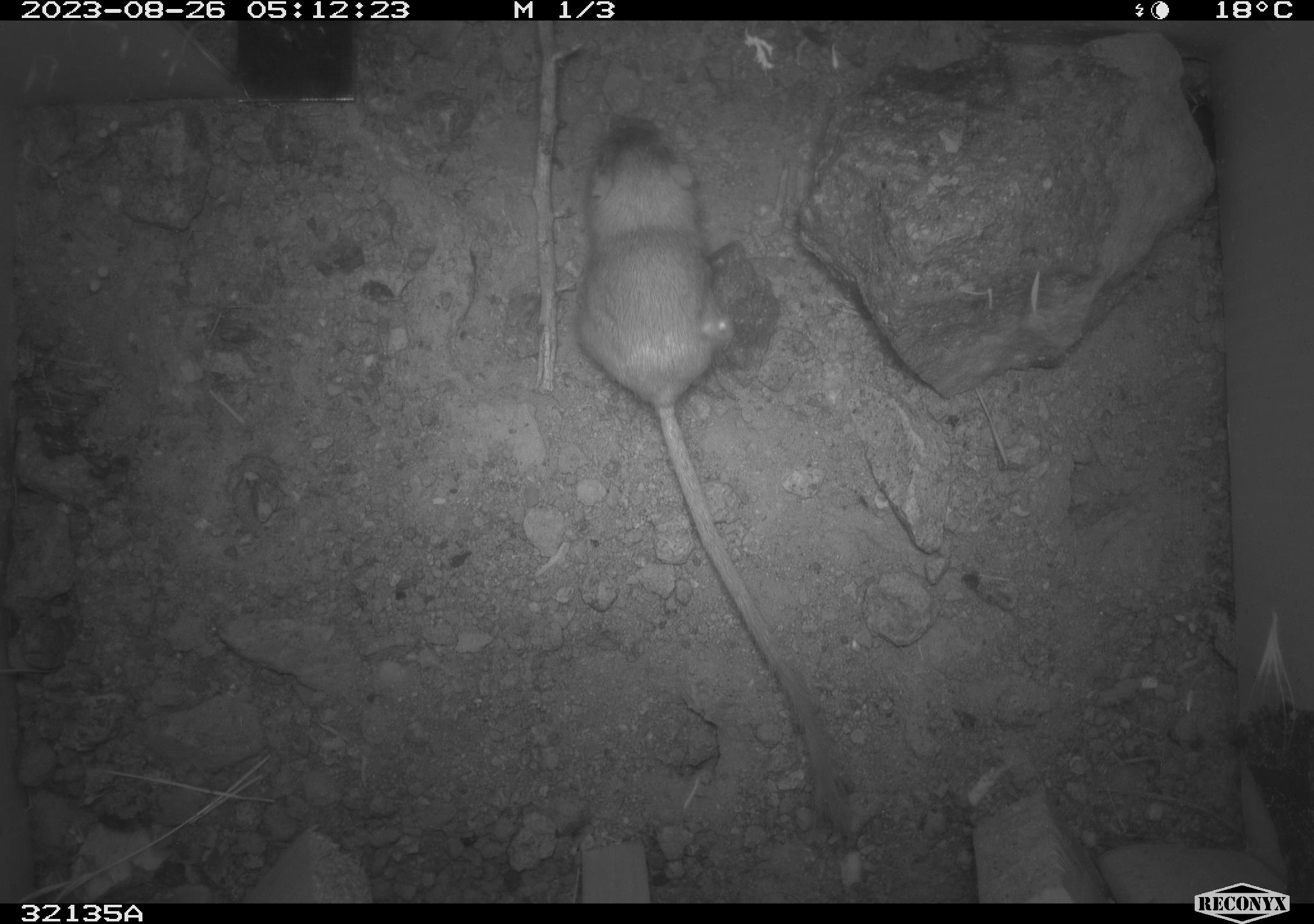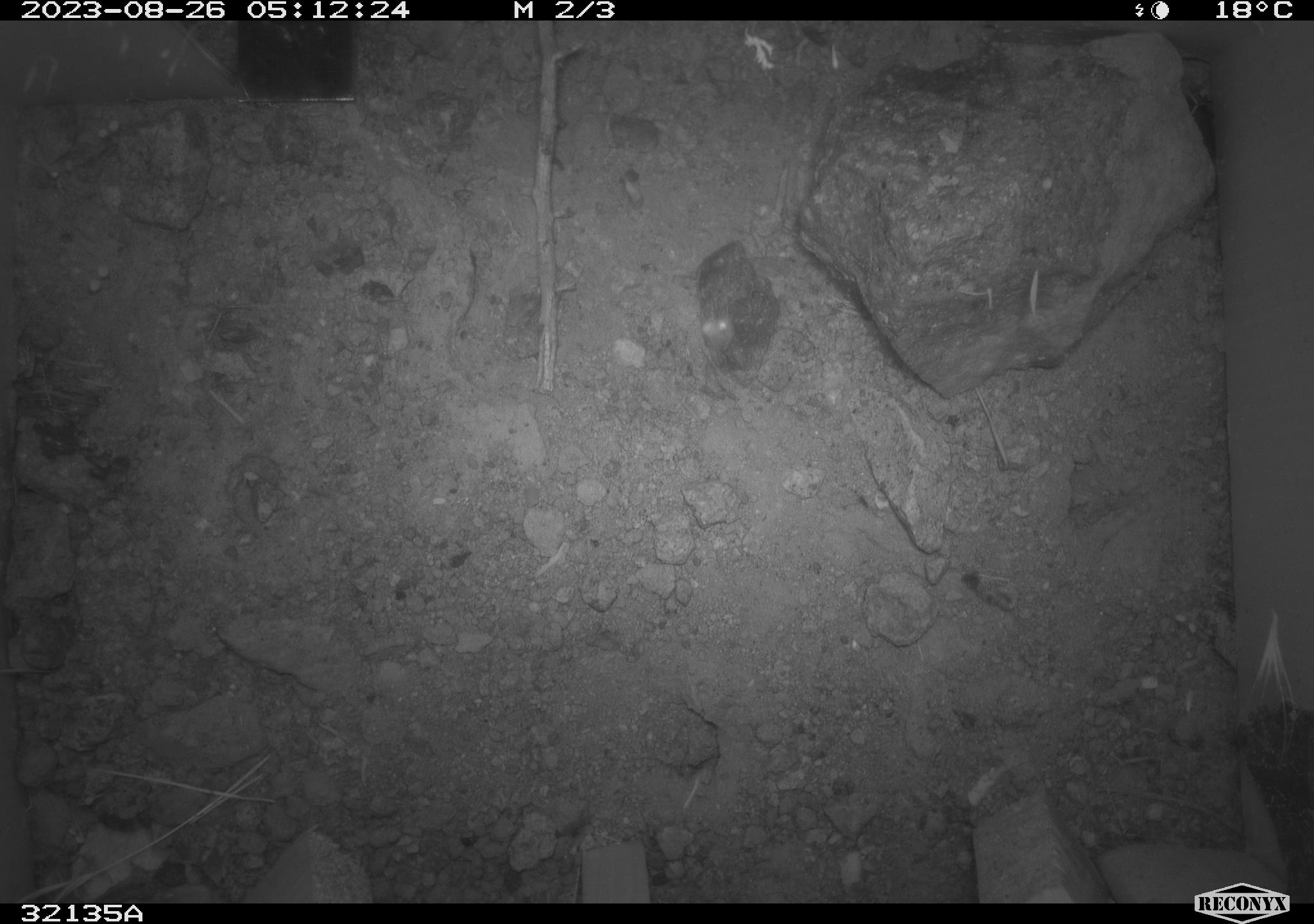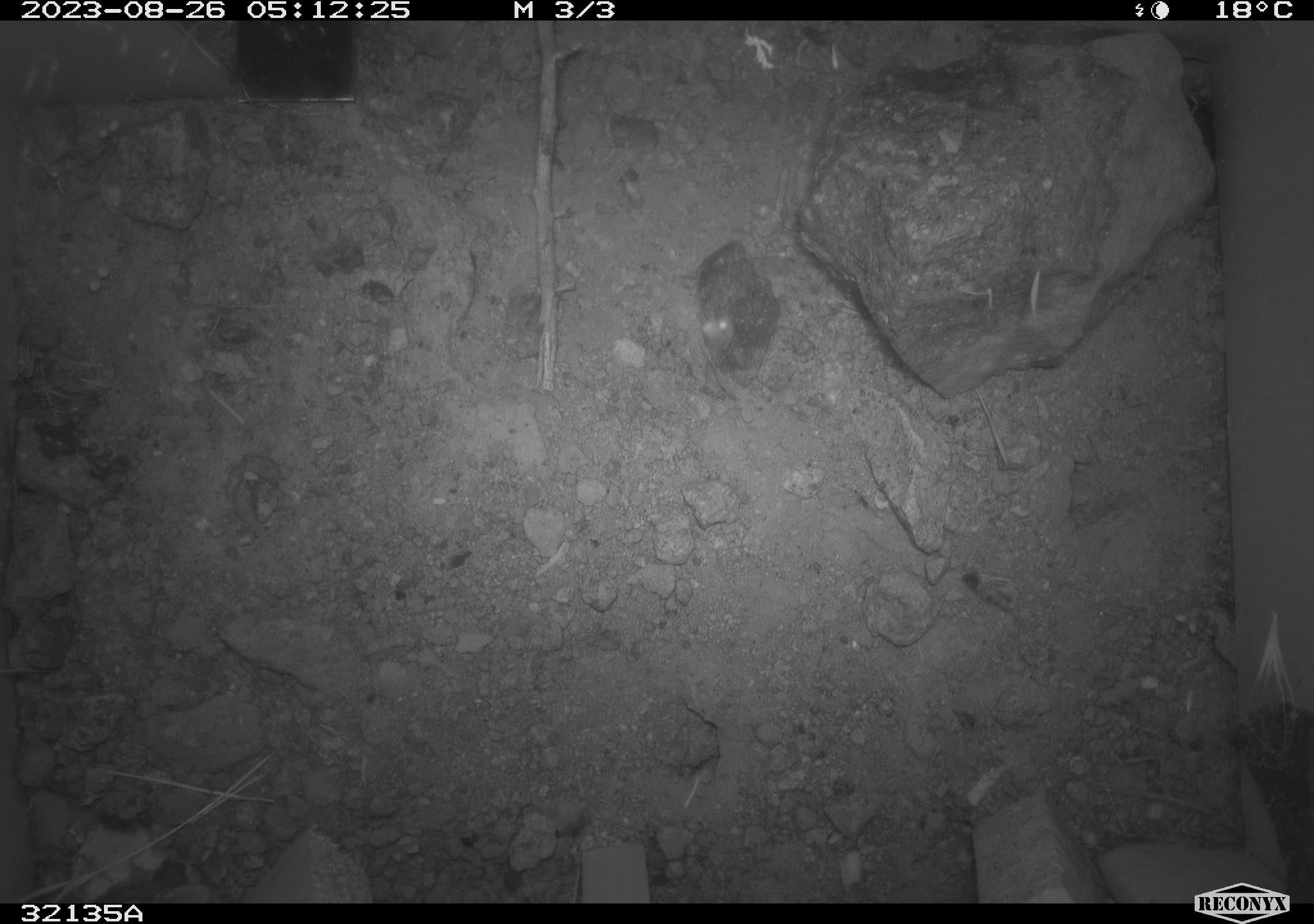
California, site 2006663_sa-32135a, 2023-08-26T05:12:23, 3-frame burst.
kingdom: Animalia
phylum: Chordata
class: Mammalia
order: Rodentia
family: Heteromyidae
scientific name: Heteromyidae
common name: kangaroo rats and pocket mice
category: heteromyidae family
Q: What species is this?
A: Heteromyidae family (kangaroo rats and pocket mice) (Heteromyidae).